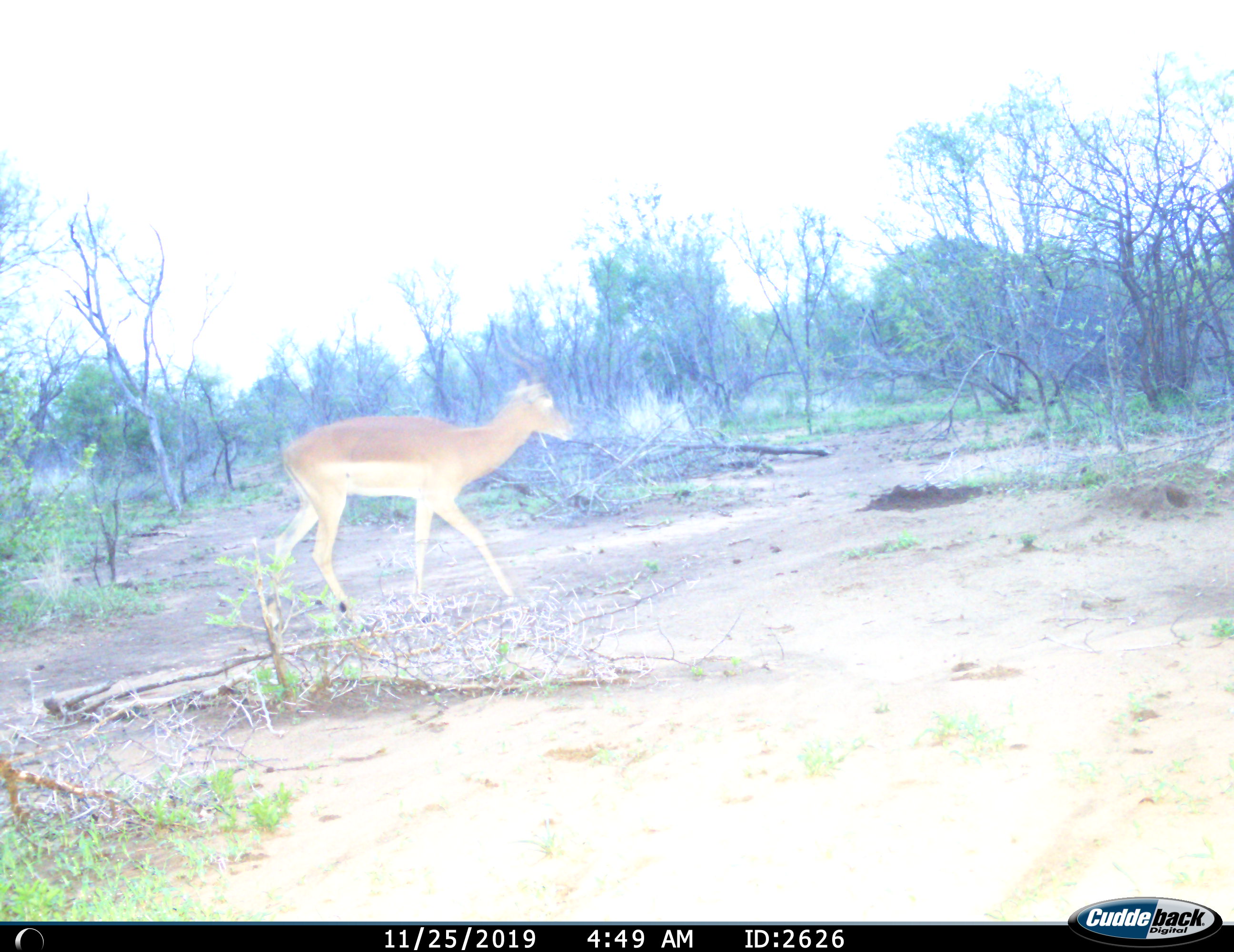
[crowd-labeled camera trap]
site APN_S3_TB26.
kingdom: Animalia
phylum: Chordata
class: Mammalia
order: Artiodactyla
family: Bovidae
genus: Aepyceros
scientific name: Aepyceros melampus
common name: impala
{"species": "impala (Aepyceros melampus)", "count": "1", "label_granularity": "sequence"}